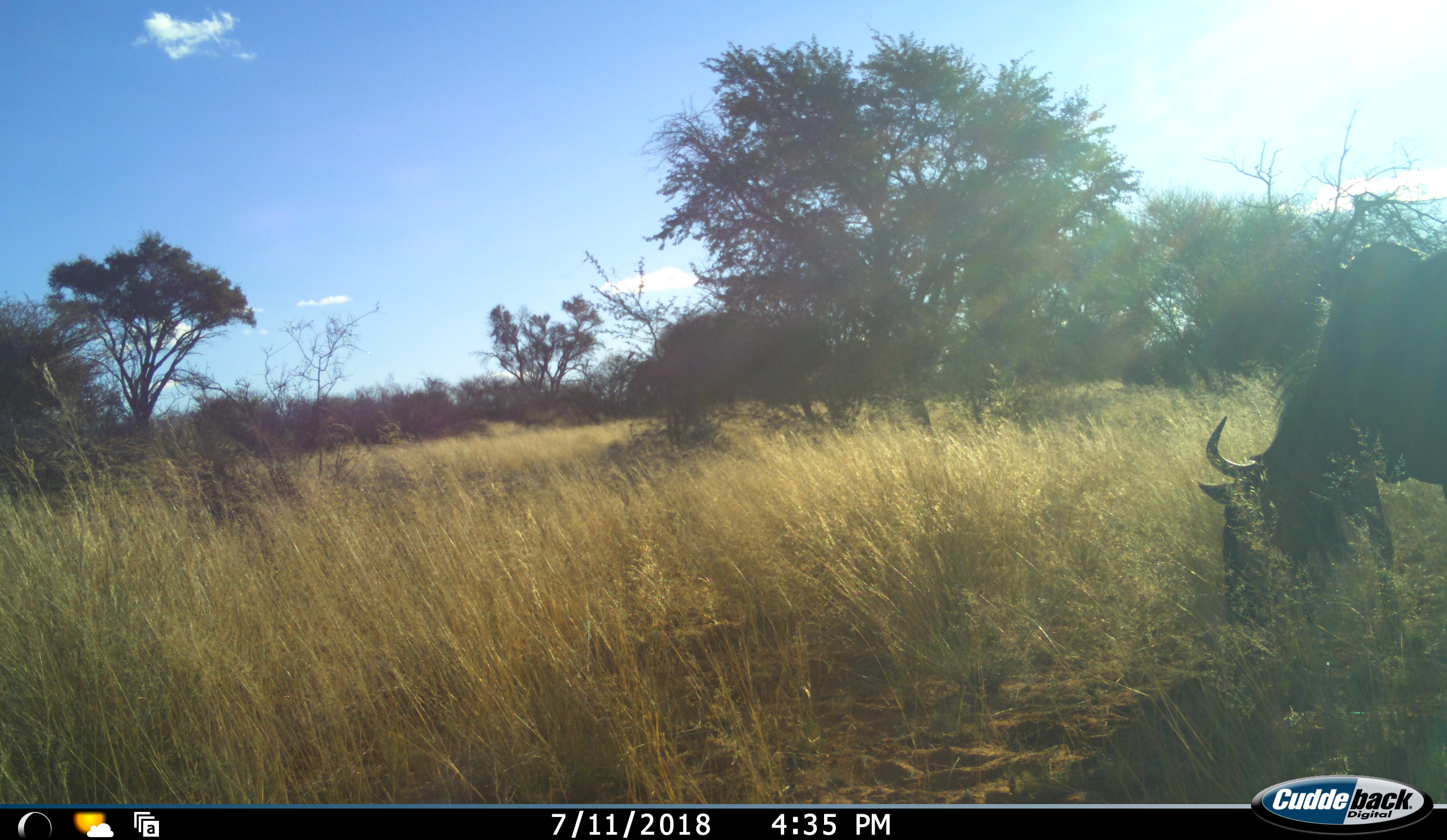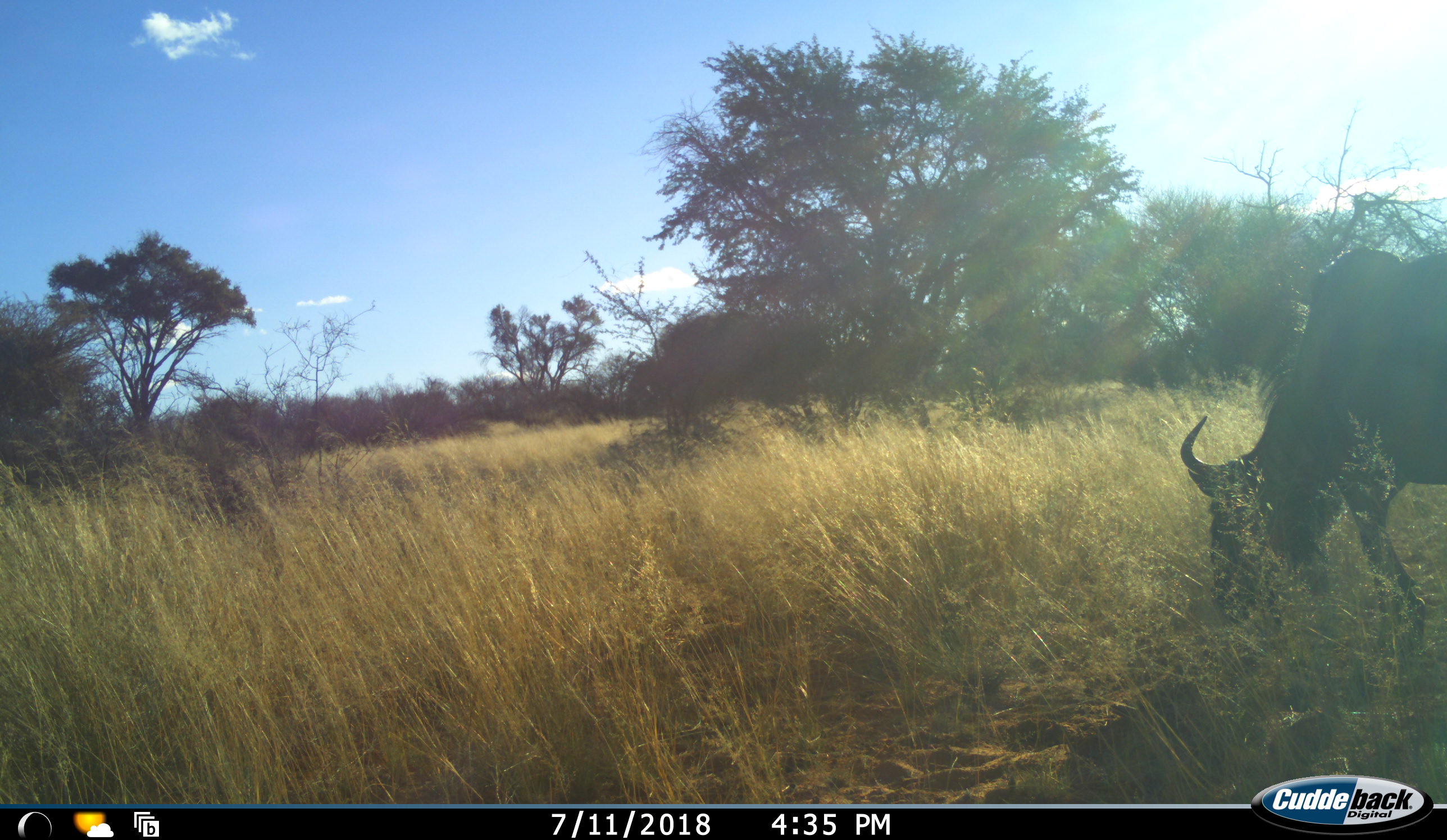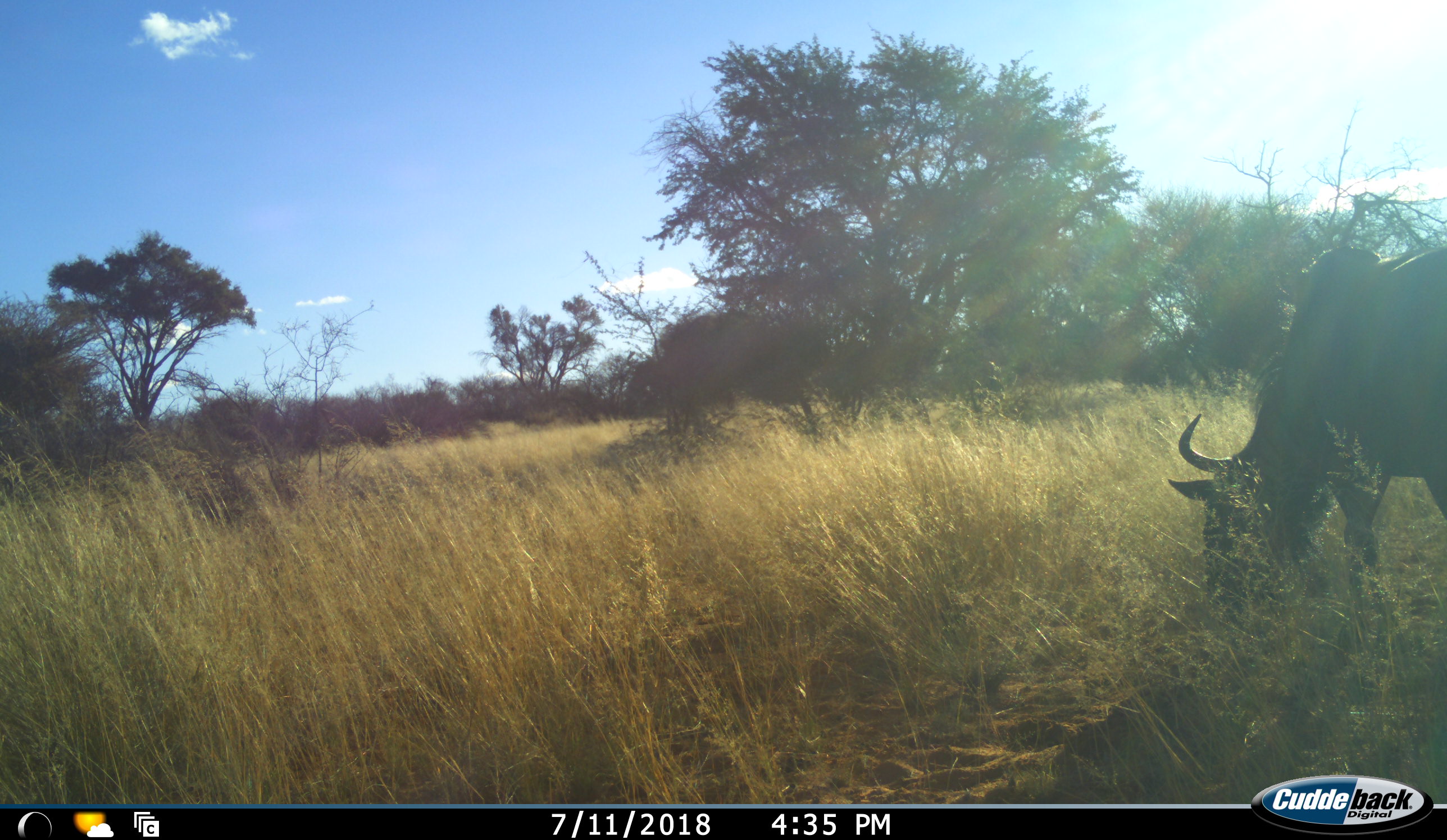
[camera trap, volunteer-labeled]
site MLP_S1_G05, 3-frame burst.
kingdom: Animalia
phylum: Chordata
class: Mammalia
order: Artiodactyla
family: Bovidae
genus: Connochaetes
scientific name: Connochaetes taurinus taurinus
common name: blue wildebeest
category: wildebeestblue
Wildebeestblue (blue wildebeest) (Connochaetes taurinus taurinus), count 1. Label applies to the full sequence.